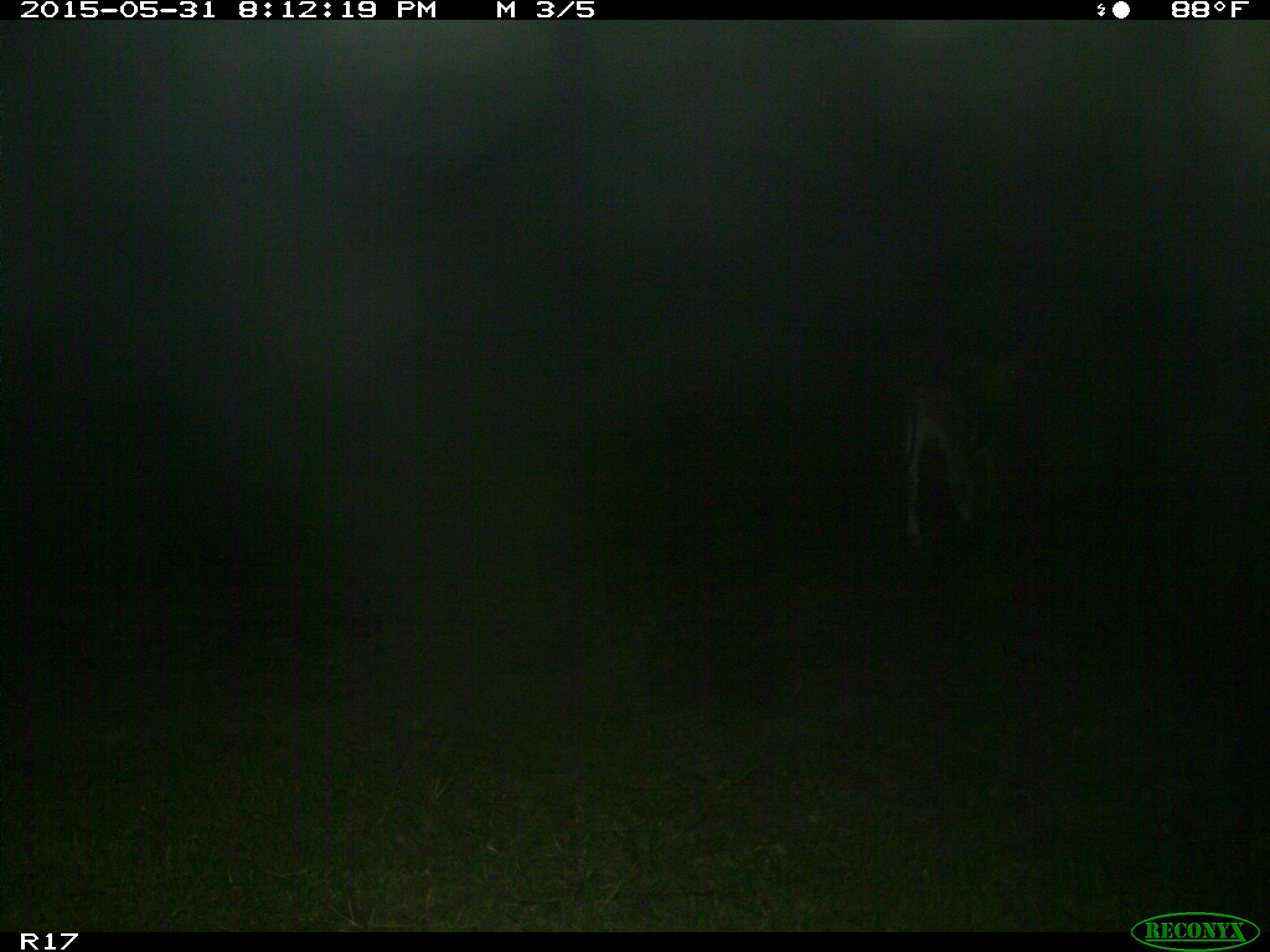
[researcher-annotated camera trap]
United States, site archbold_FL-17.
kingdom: Animalia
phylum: Chordata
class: Mammalia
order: Artiodactyla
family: Bovidae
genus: Bos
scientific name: Bos taurus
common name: domestic cow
Bos taurus (domestic cow).